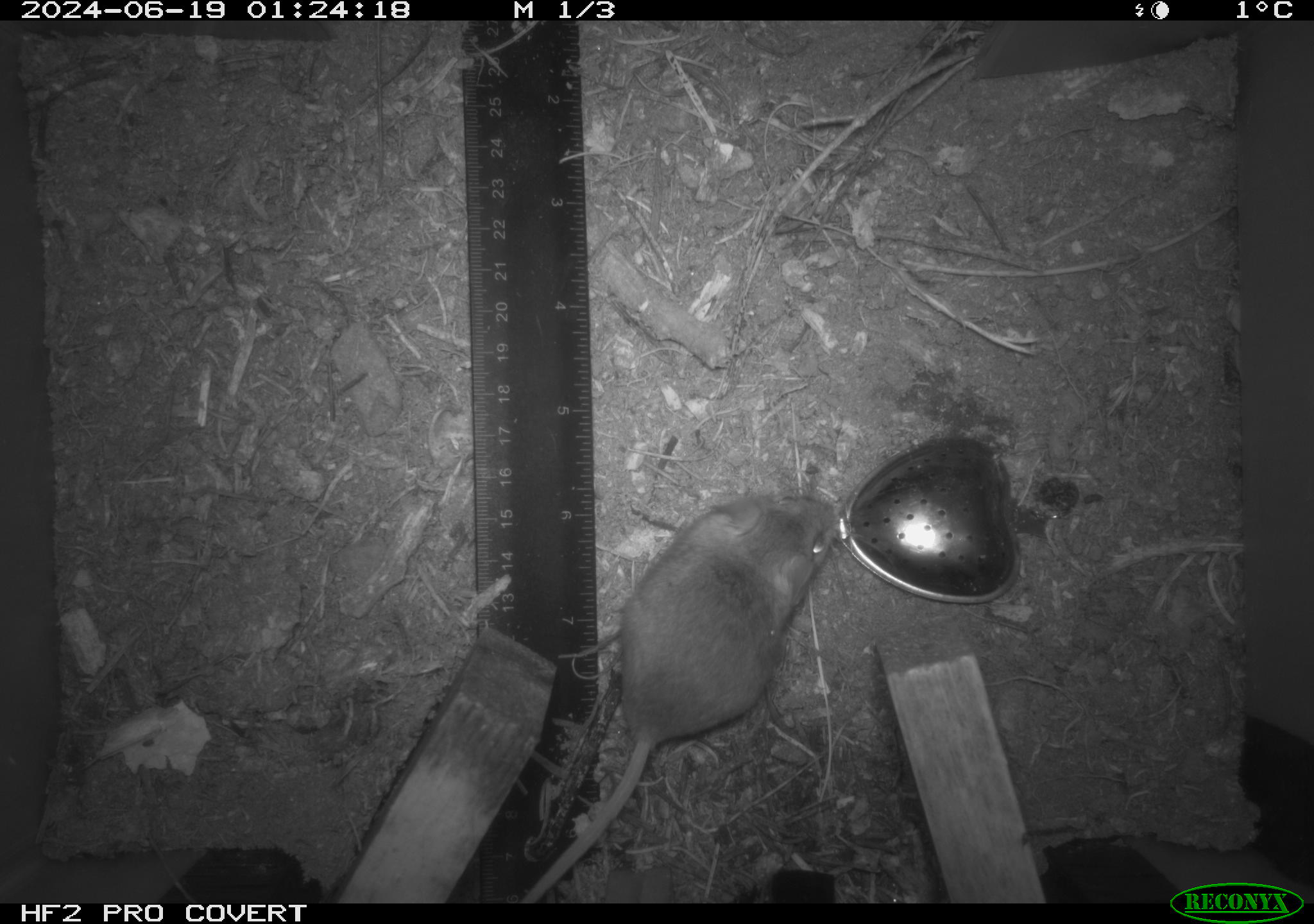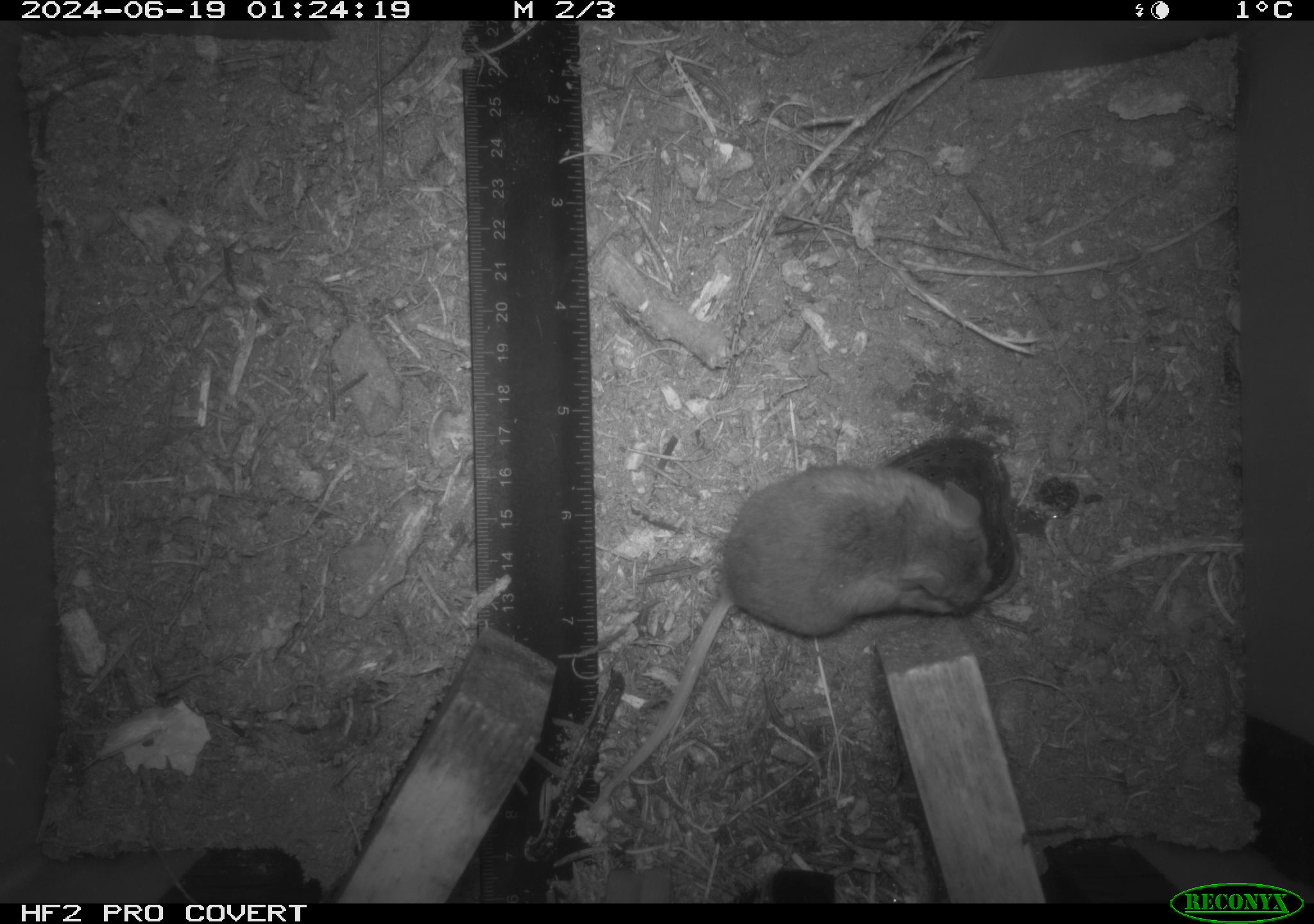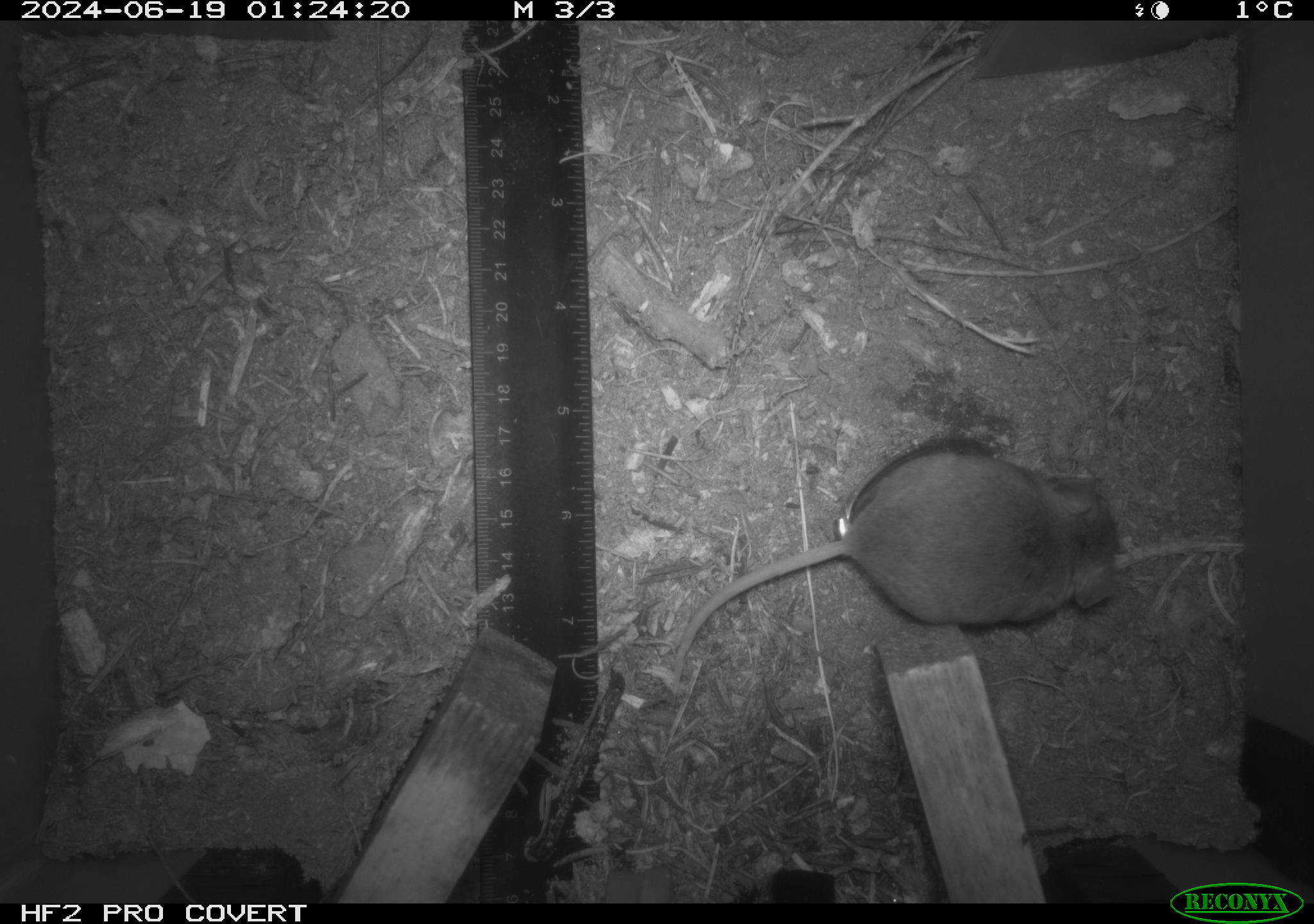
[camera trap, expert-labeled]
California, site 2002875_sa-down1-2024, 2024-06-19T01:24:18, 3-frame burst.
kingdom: Animalia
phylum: Chordata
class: Mammalia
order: Rodentia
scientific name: Rodentia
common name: rodent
Rodent (Rodentia).